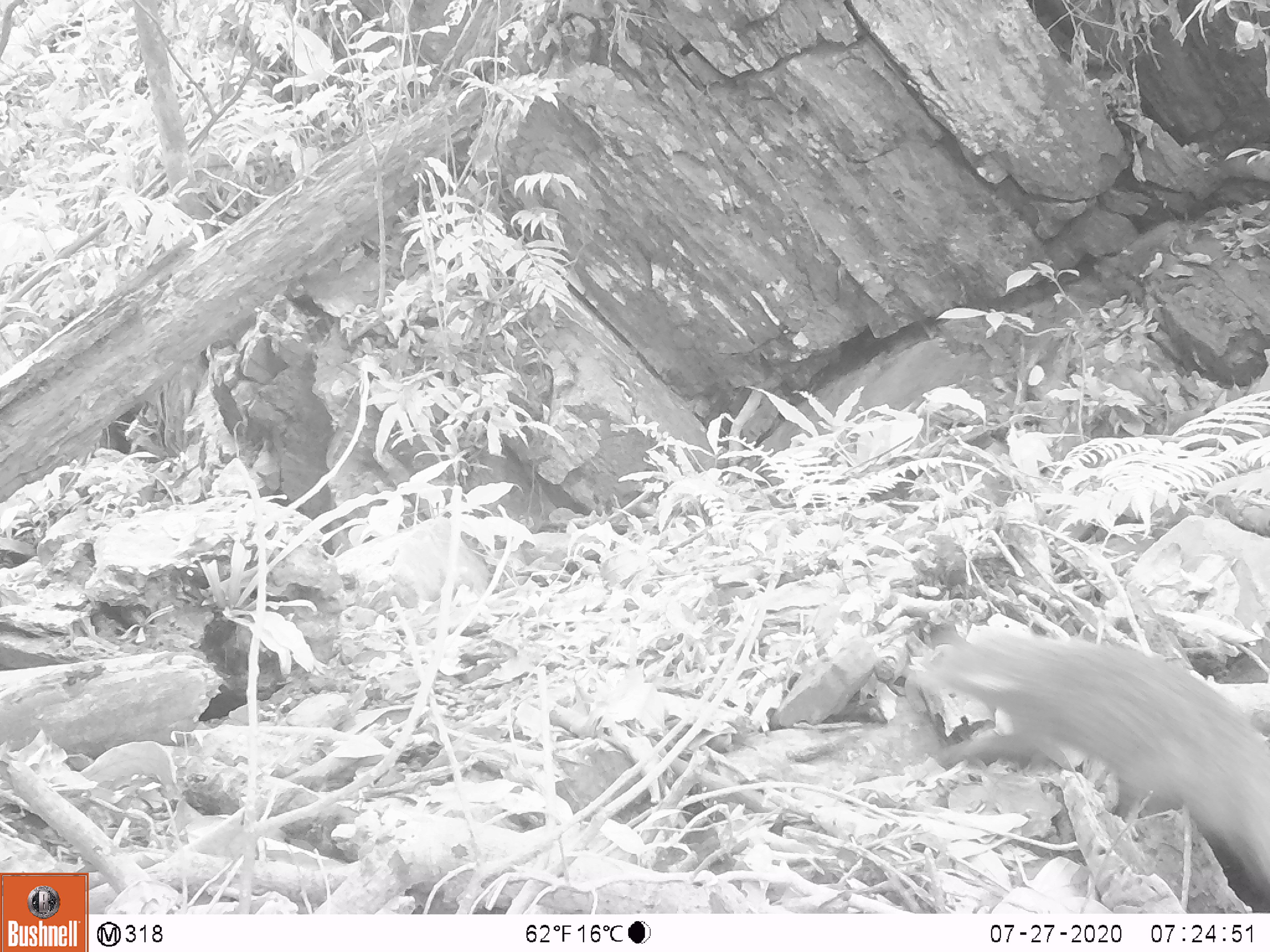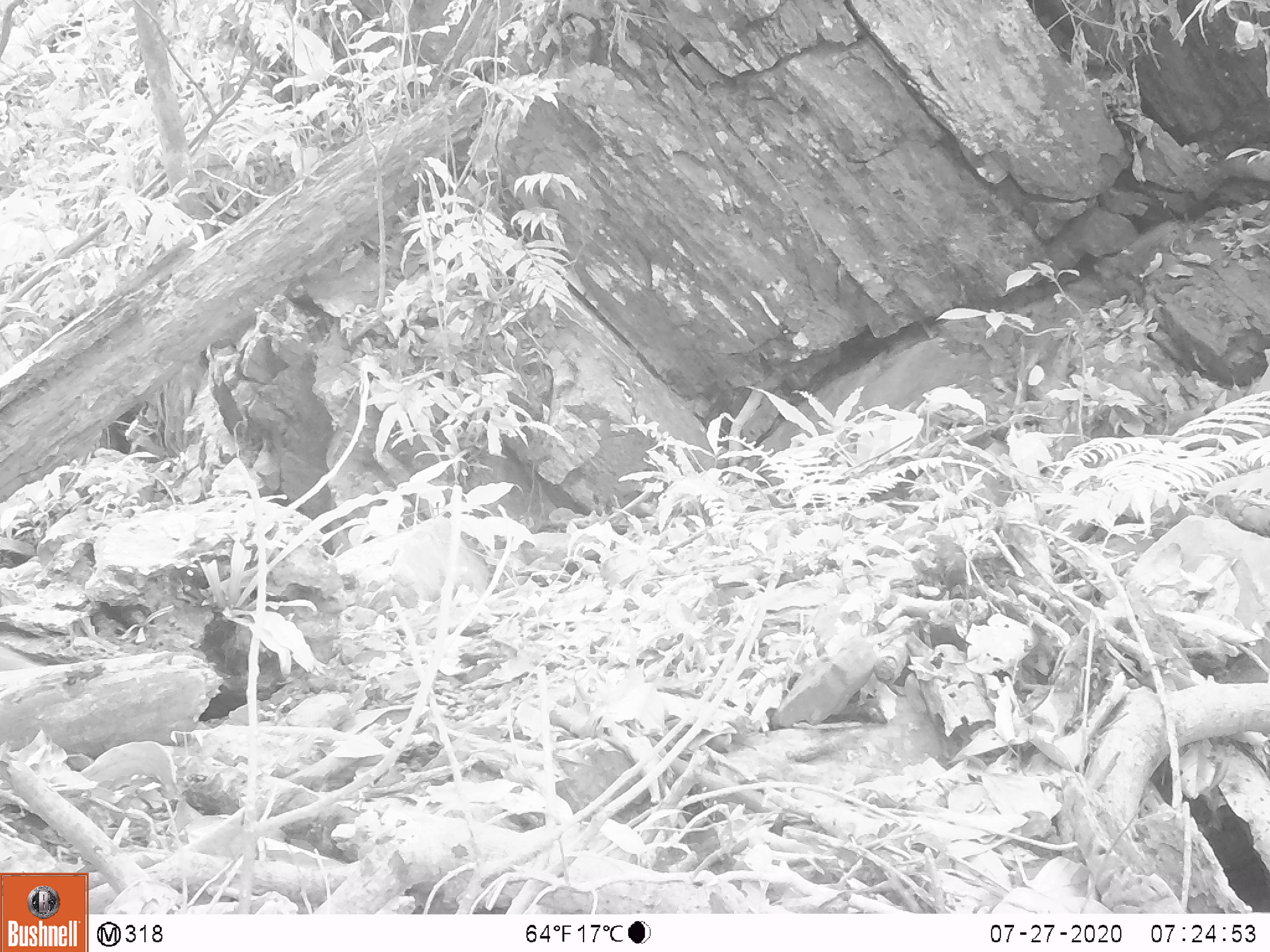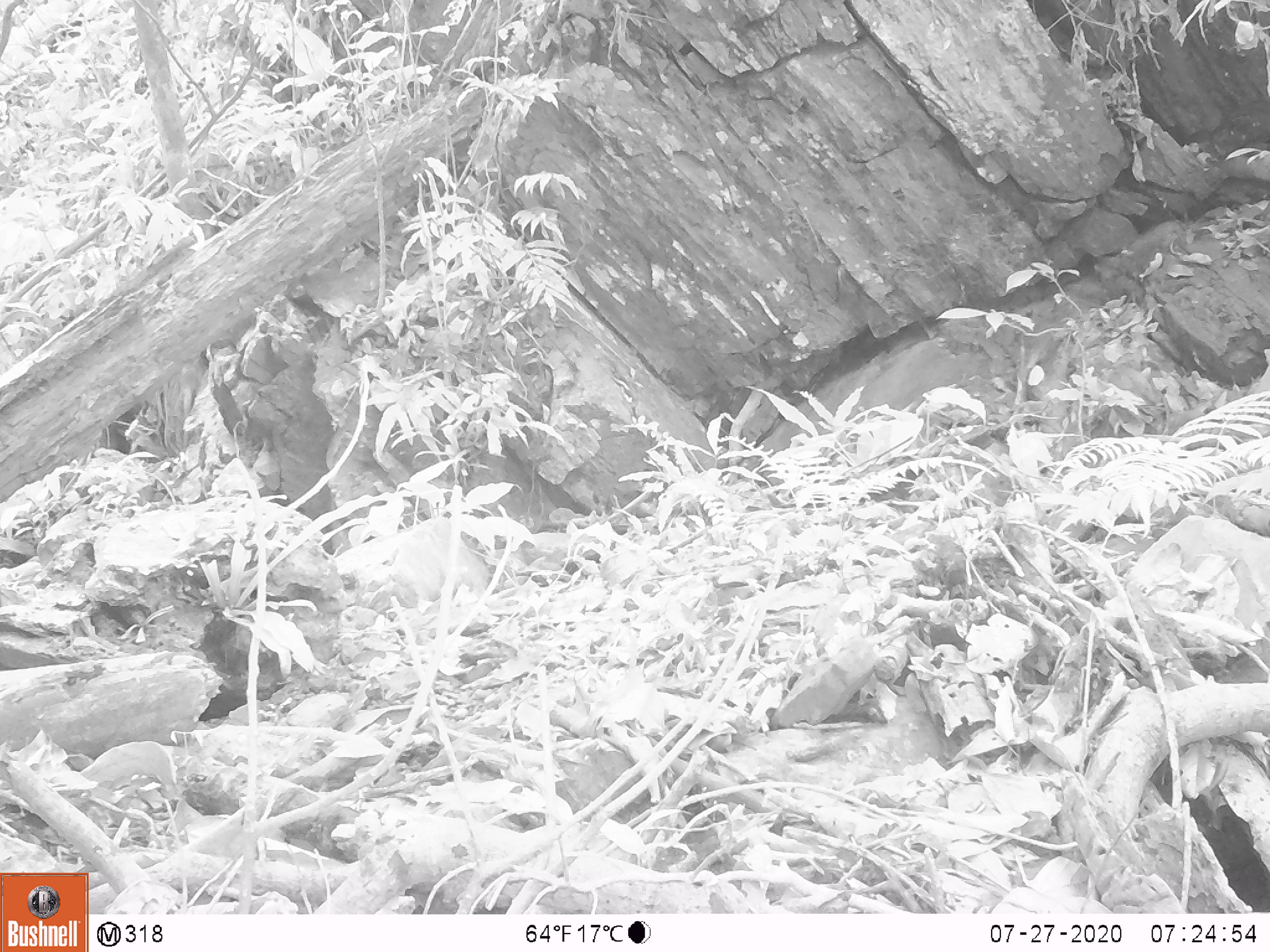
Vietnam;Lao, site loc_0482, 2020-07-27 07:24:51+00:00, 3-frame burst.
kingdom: Animalia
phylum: Chordata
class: Mammalia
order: Carnivora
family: Herpestidae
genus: Urva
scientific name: Urva urva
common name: crab-eating mongoose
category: crab eating mongoose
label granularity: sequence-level